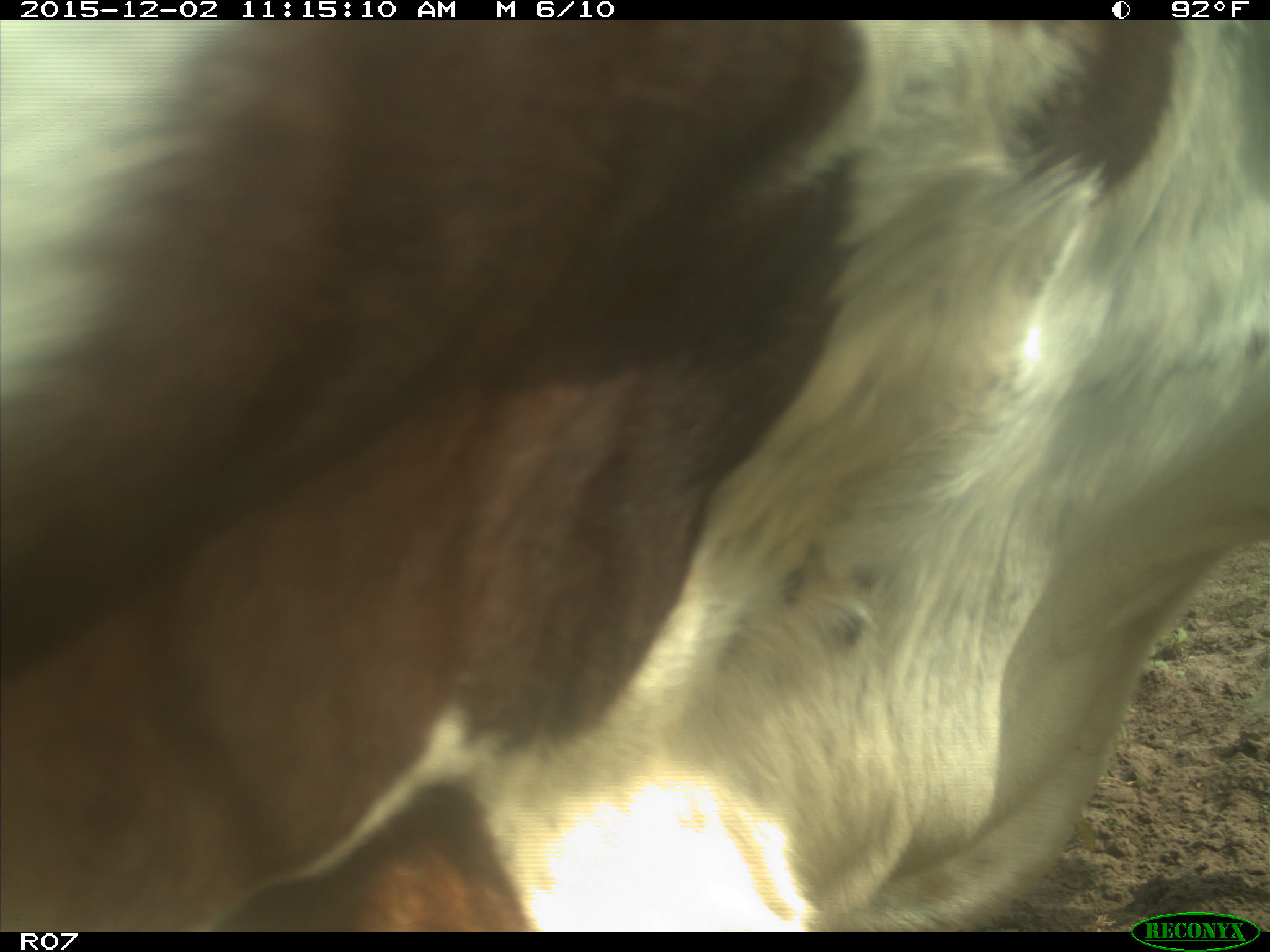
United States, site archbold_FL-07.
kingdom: Animalia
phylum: Chordata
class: Mammalia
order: Artiodactyla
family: Bovidae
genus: Bos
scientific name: Bos taurus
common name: domestic cow